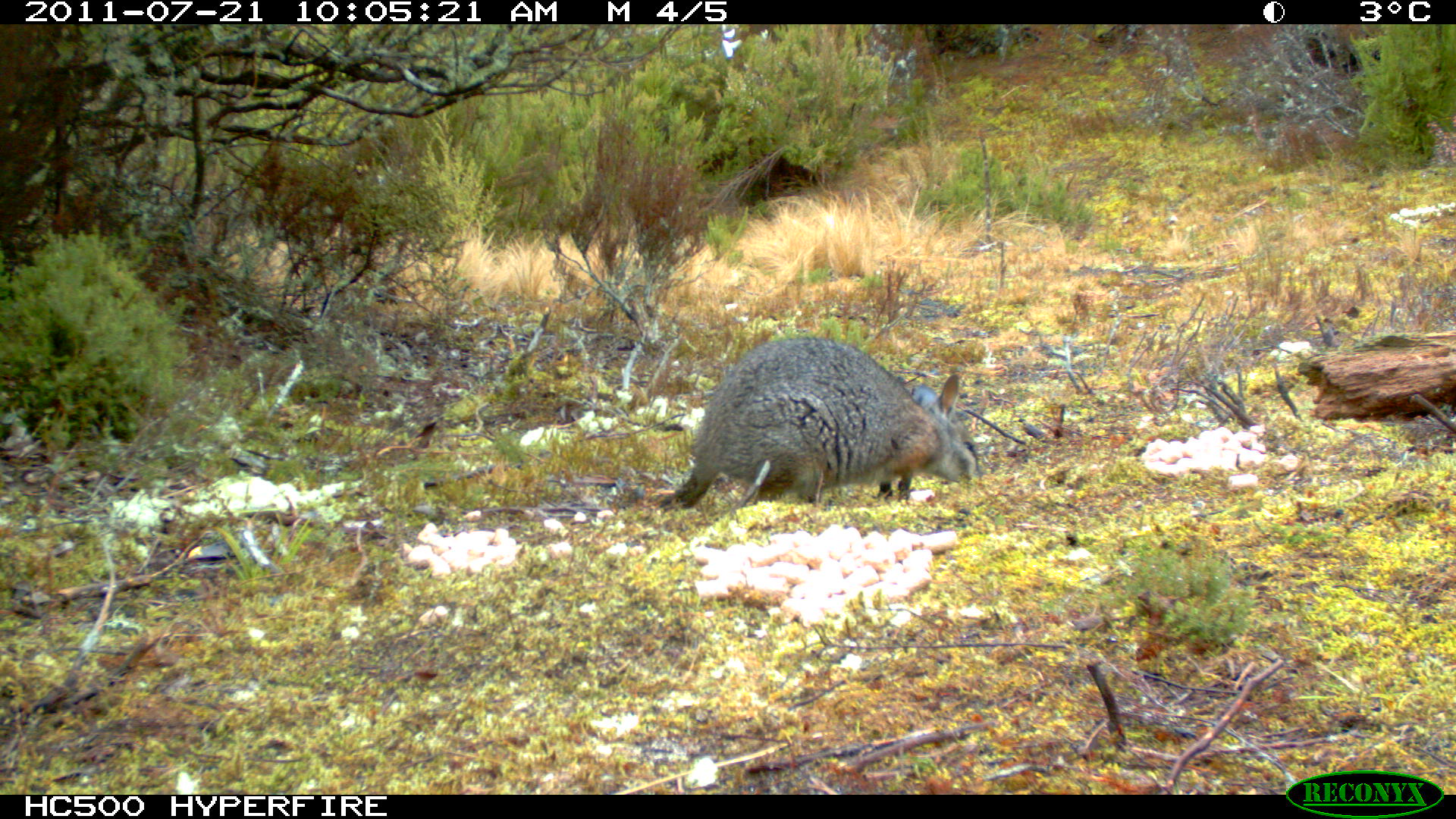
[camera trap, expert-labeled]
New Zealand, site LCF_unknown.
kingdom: Animalia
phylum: Chordata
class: Mammalia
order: Diprotodontia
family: Macropodidae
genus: Notamacropus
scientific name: Notamacropus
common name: wallaby